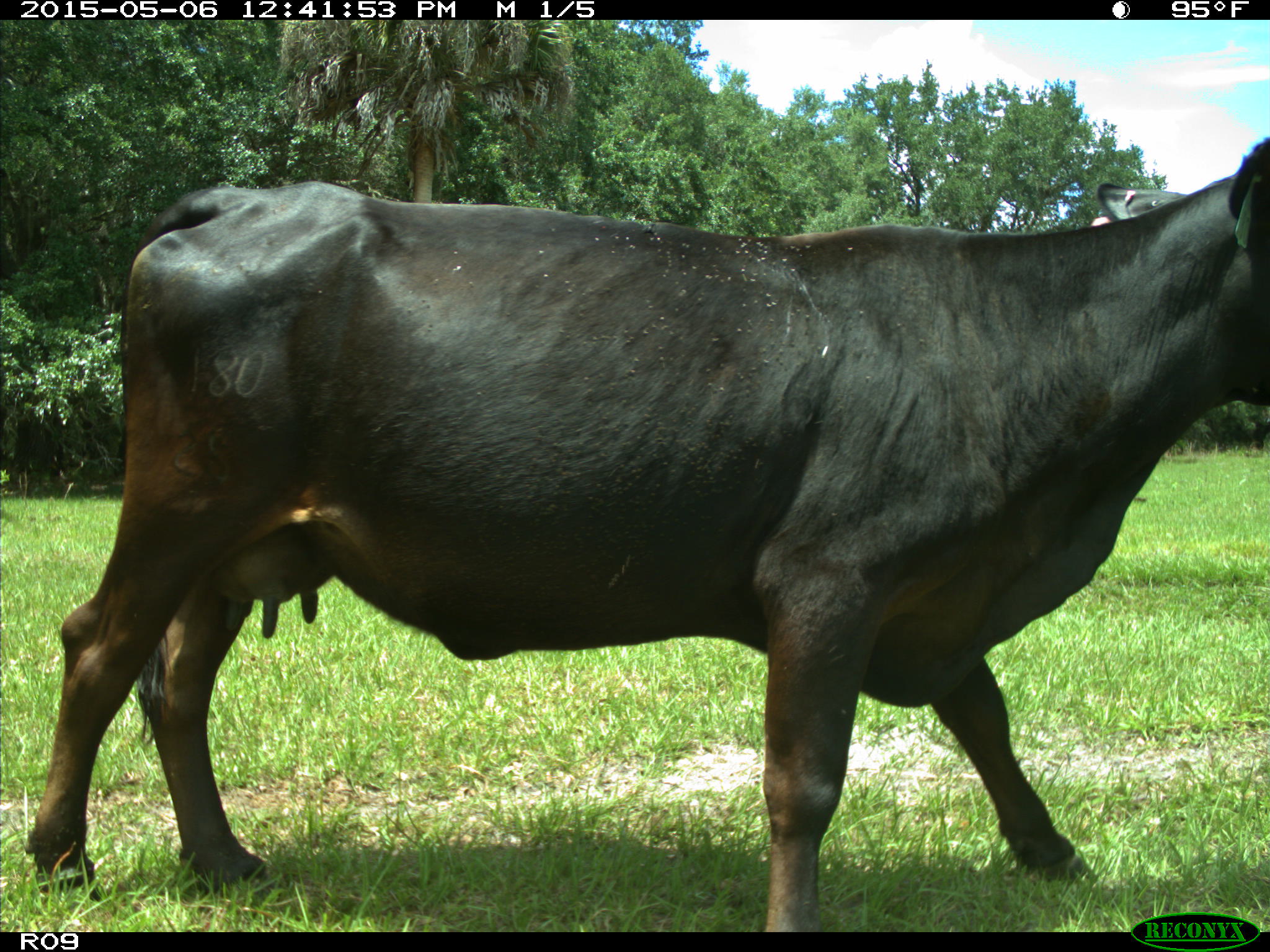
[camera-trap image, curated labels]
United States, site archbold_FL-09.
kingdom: Animalia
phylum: Chordata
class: Mammalia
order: Artiodactyla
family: Bovidae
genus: Bos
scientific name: Bos taurus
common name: domestic cow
Bos taurus (domestic cow).